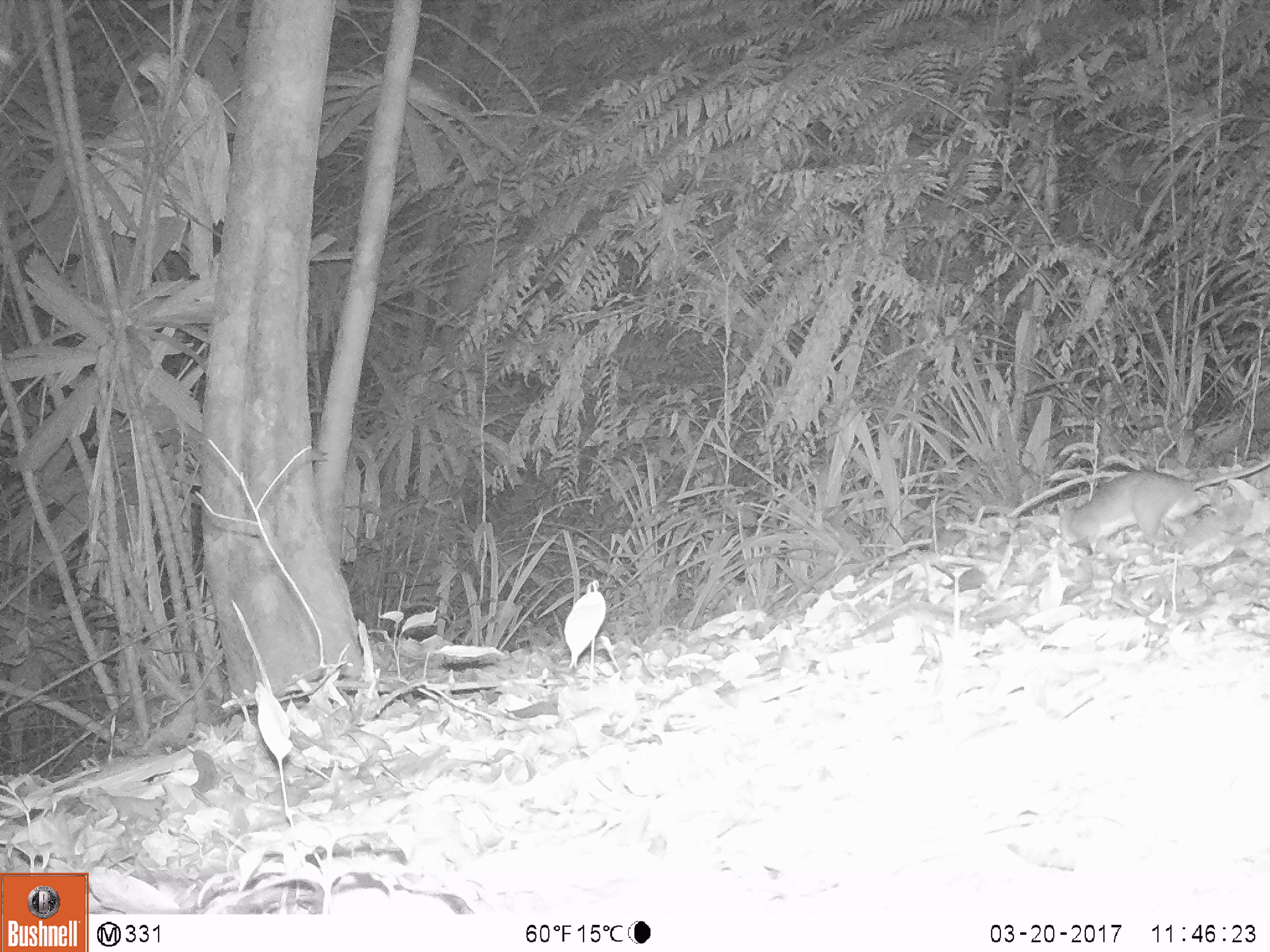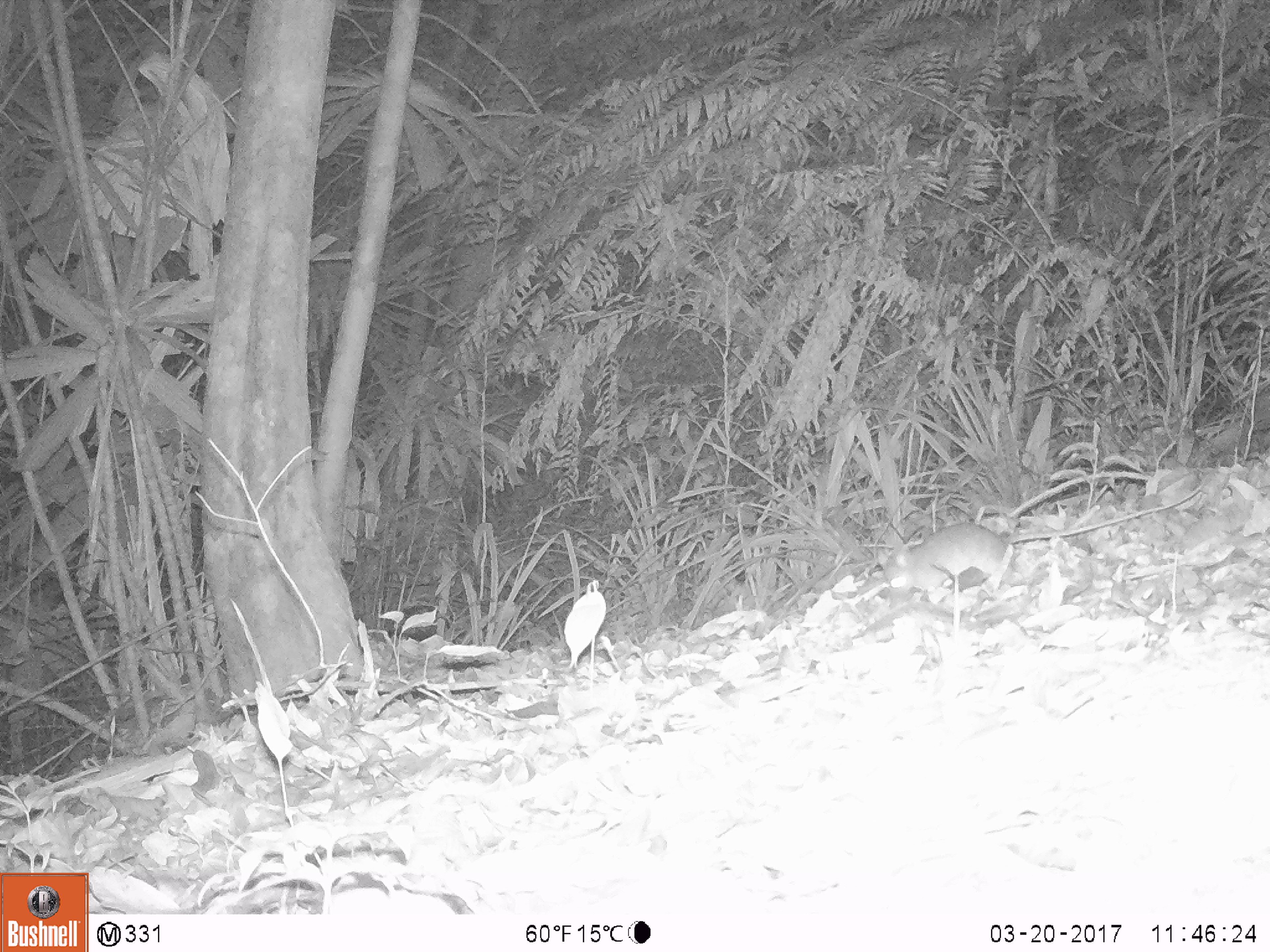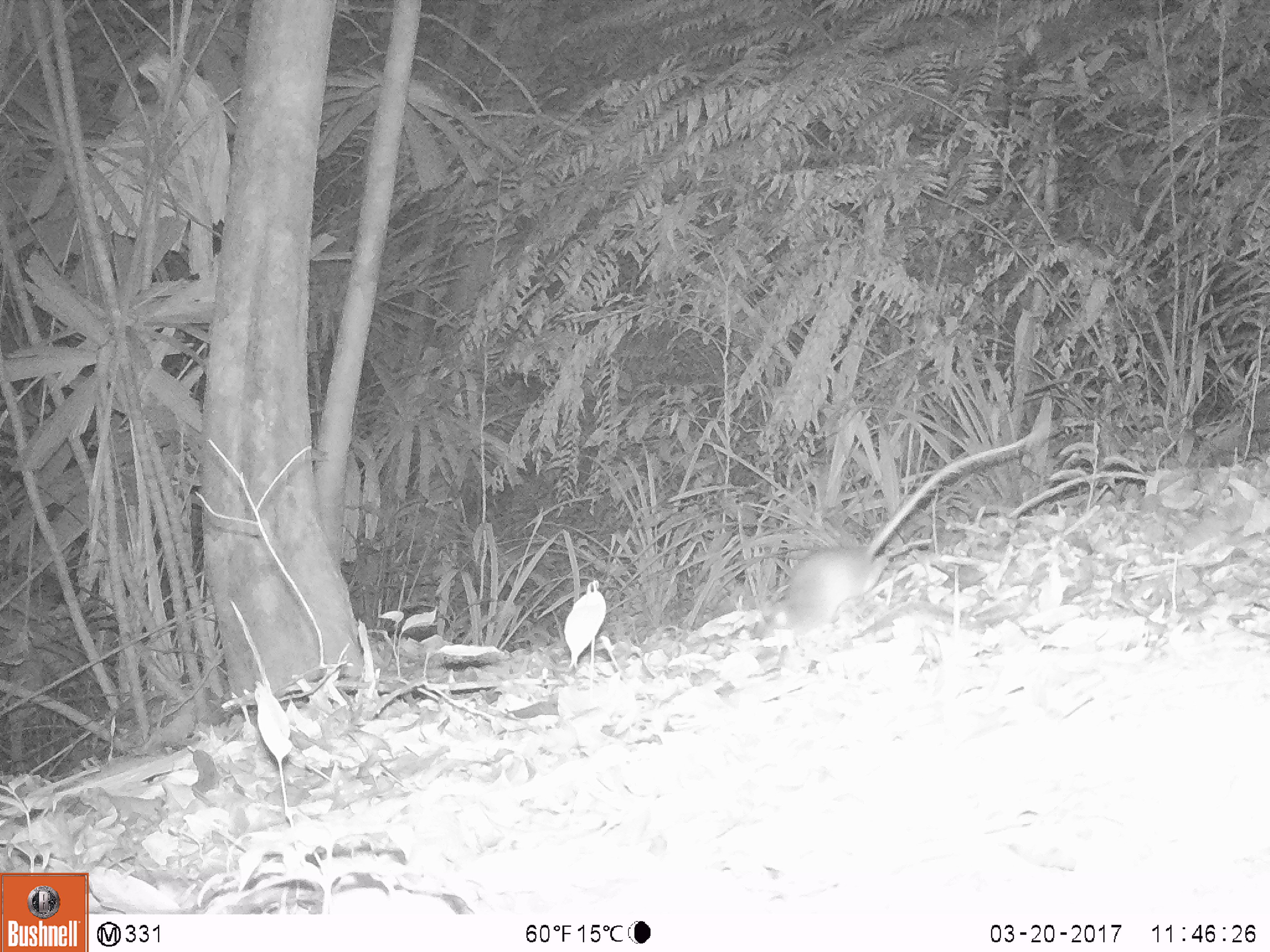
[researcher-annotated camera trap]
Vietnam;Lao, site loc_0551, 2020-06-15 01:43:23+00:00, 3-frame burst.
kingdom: Animalia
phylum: Chordata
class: Mammalia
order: Rodentia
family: Muridae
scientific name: Muridae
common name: old-world mice and rats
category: unidentified murid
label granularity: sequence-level